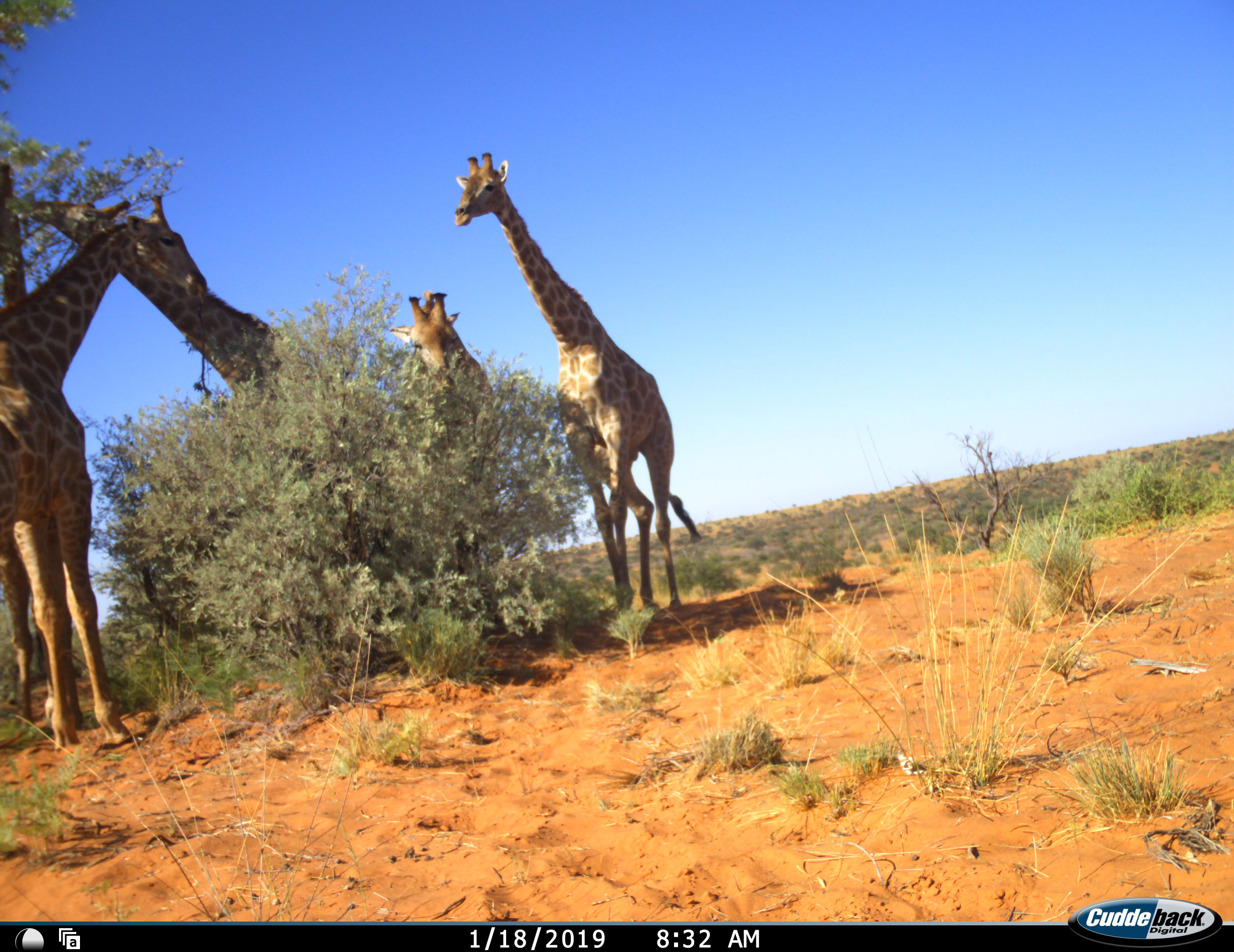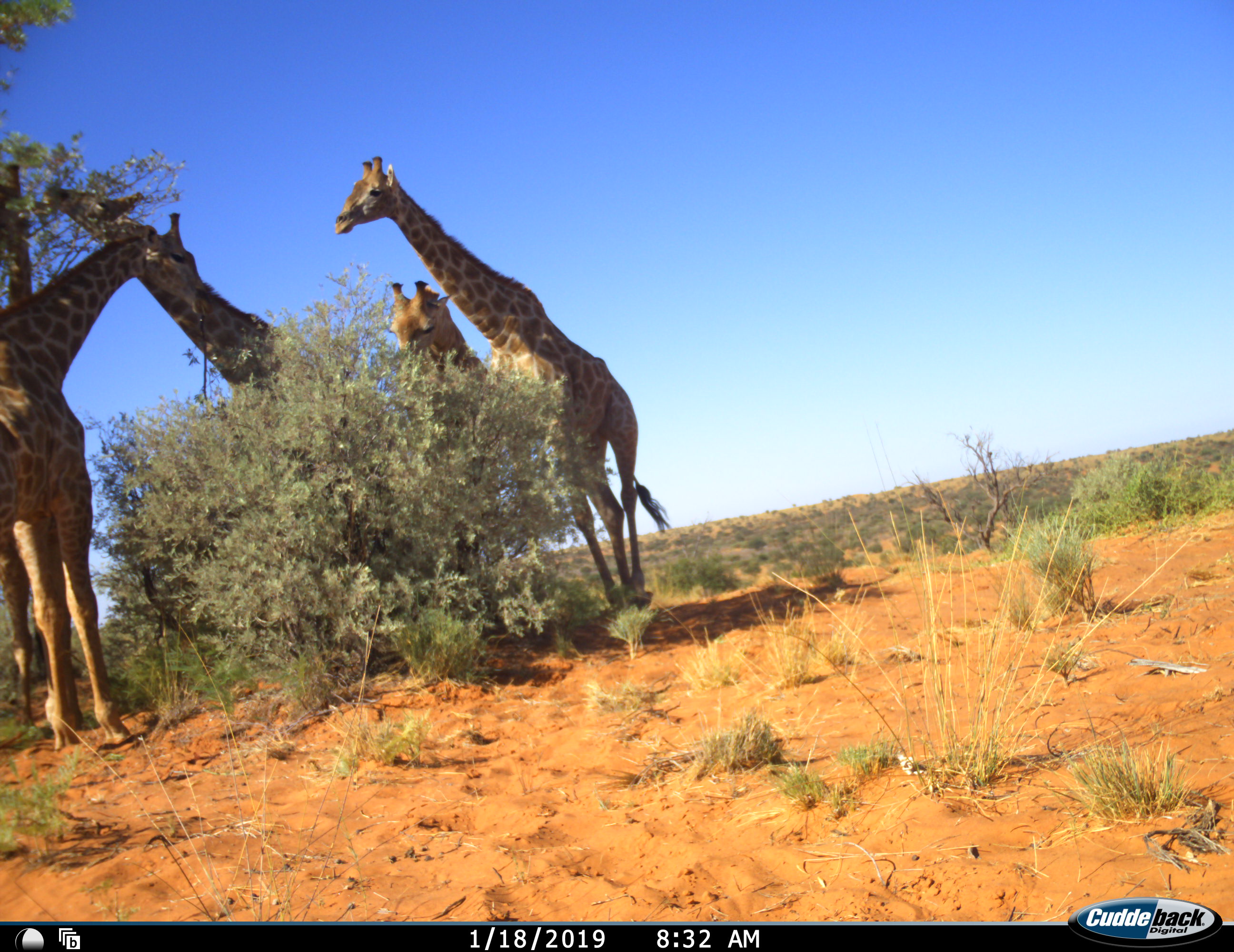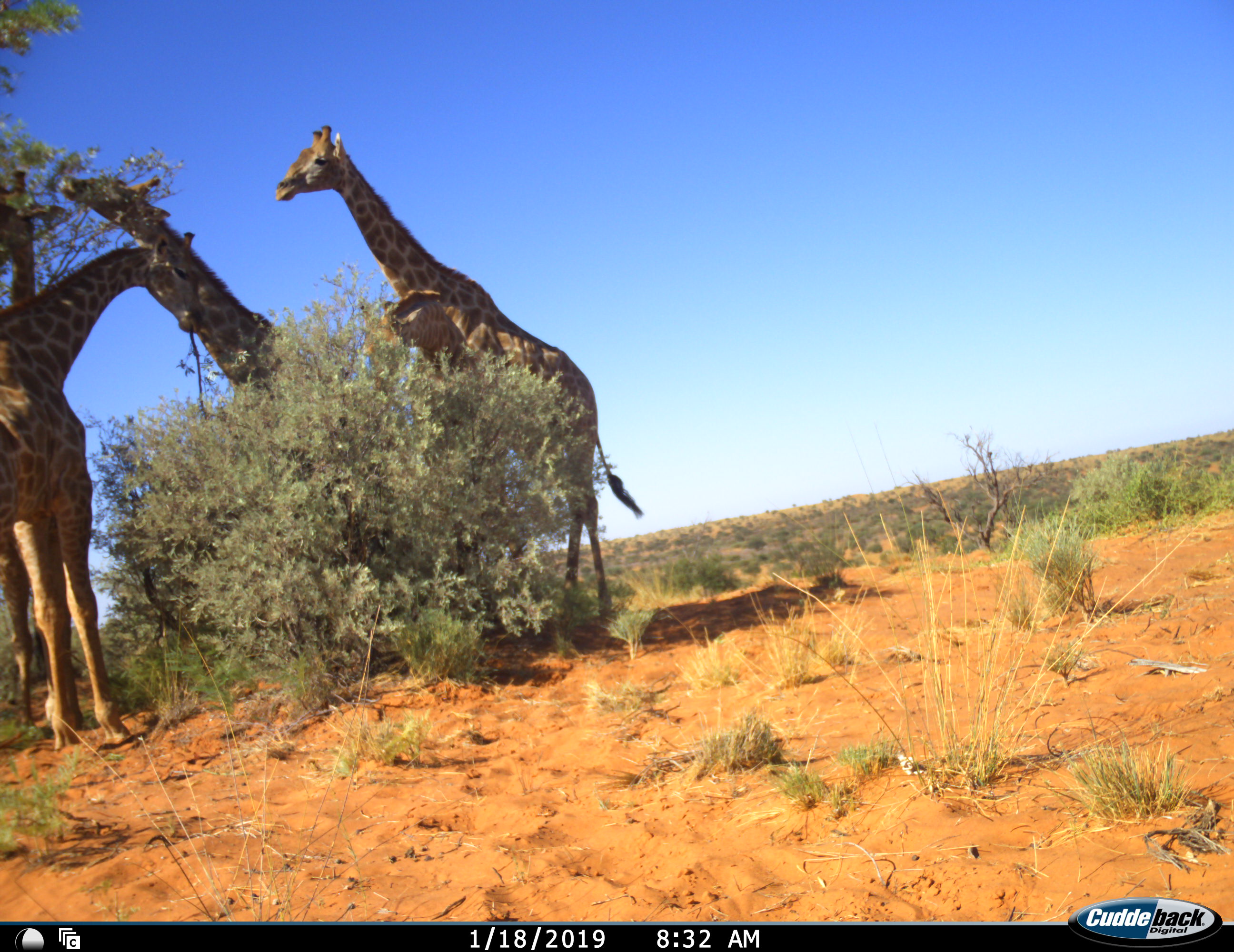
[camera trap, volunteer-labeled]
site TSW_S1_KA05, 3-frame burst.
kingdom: Animalia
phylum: Chordata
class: Mammalia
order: Artiodactyla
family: Giraffidae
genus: Giraffa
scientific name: Giraffa camelopardalis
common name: giraffe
Giraffe (Giraffa camelopardalis), count 5. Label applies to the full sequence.